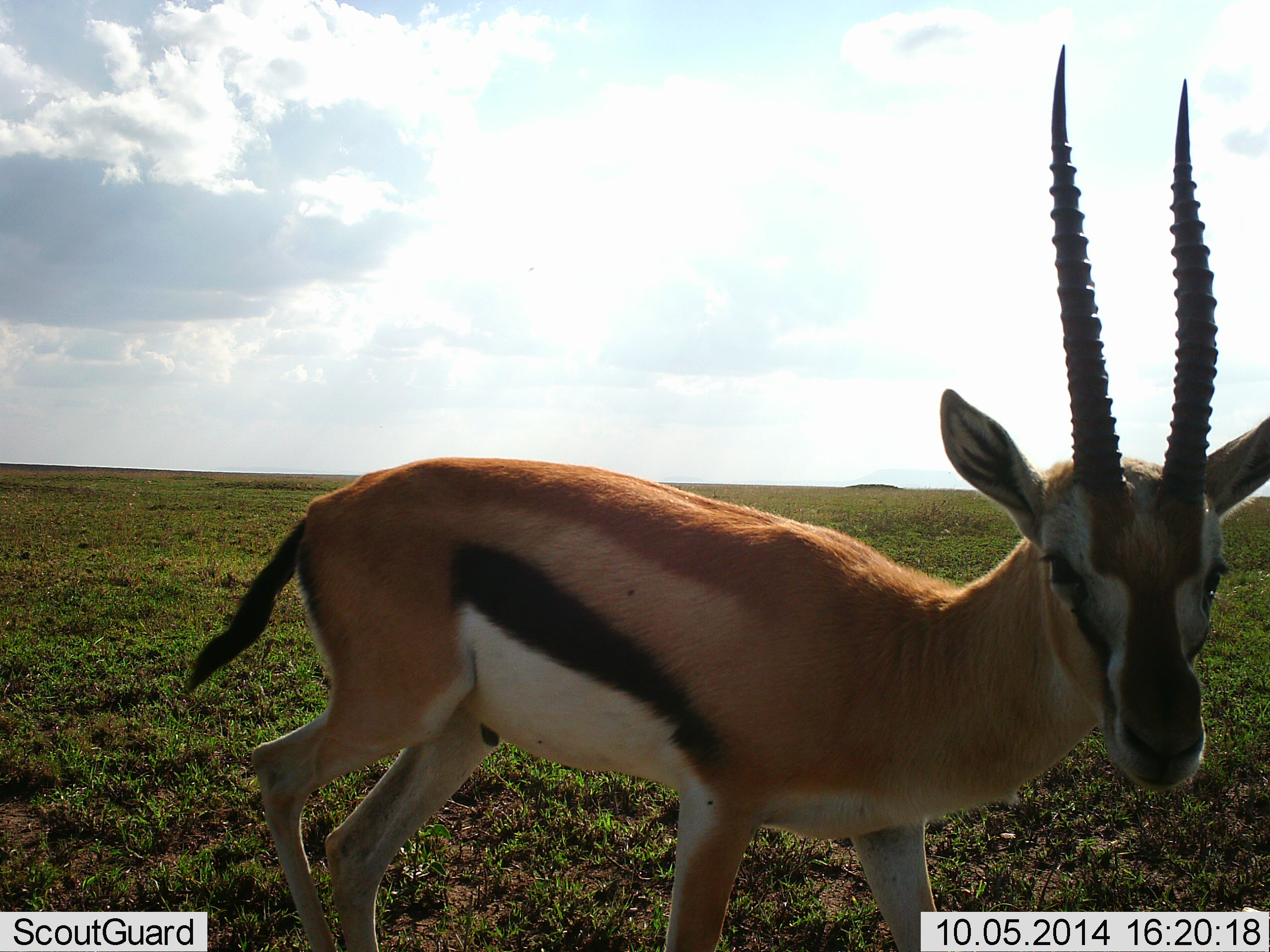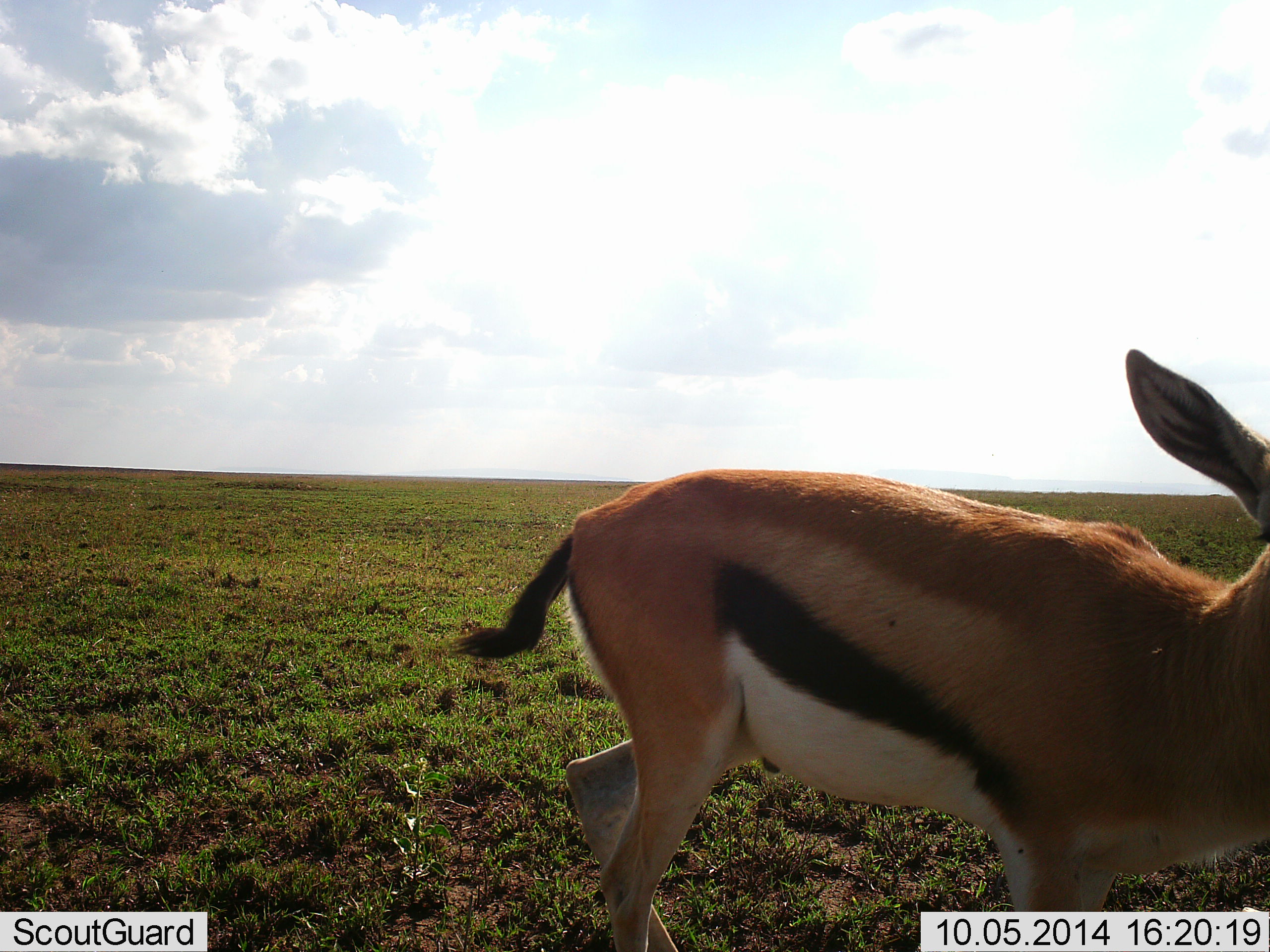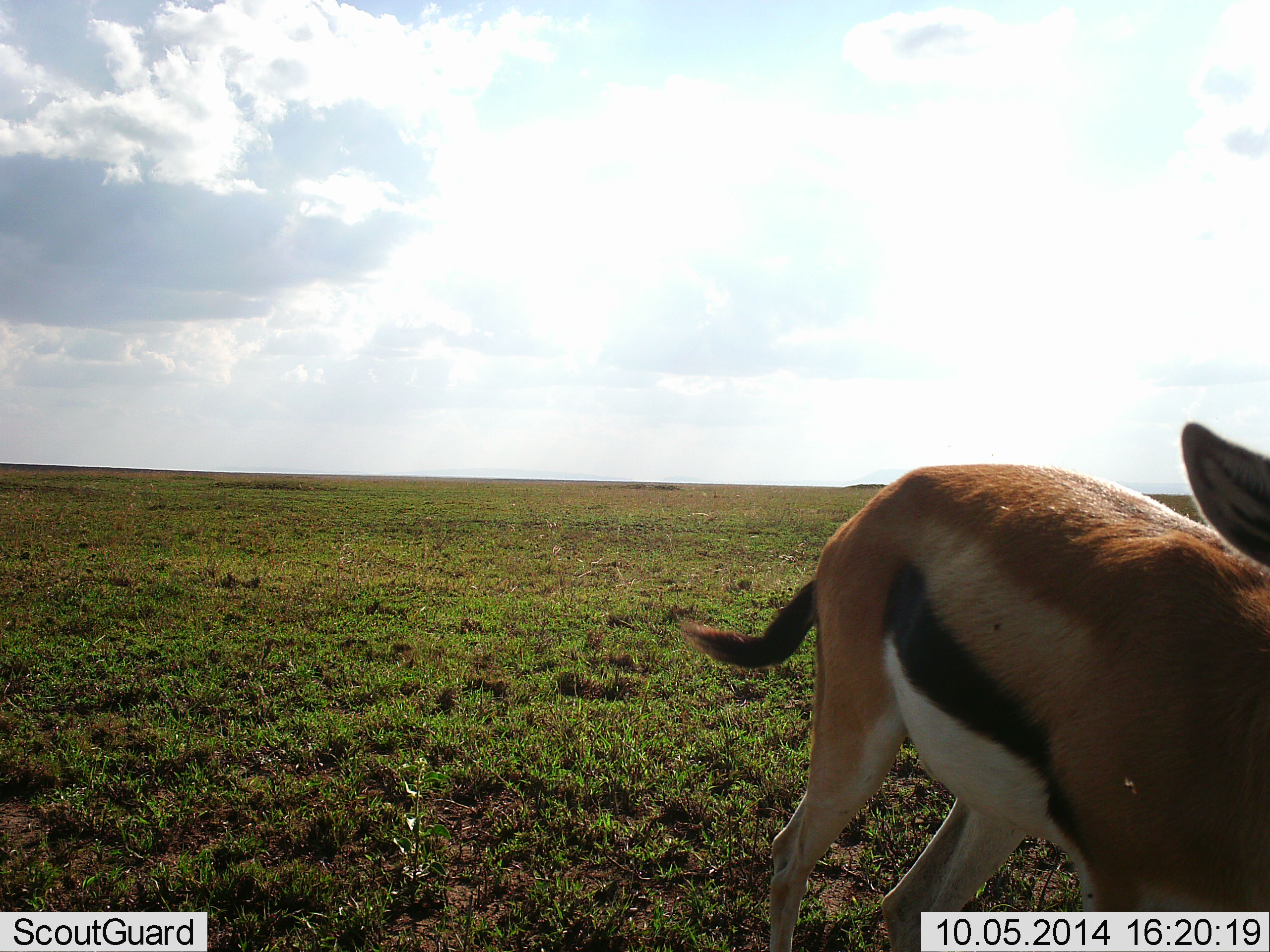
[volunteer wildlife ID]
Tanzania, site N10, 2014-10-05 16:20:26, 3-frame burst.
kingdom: Animalia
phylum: Chordata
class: Mammalia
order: Artiodactyla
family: Bovidae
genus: Eudorcas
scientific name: Eudorcas thomsonii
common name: thomson's gazelle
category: gazellethomsons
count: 1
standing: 0%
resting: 0%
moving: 100%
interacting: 0%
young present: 0%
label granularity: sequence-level